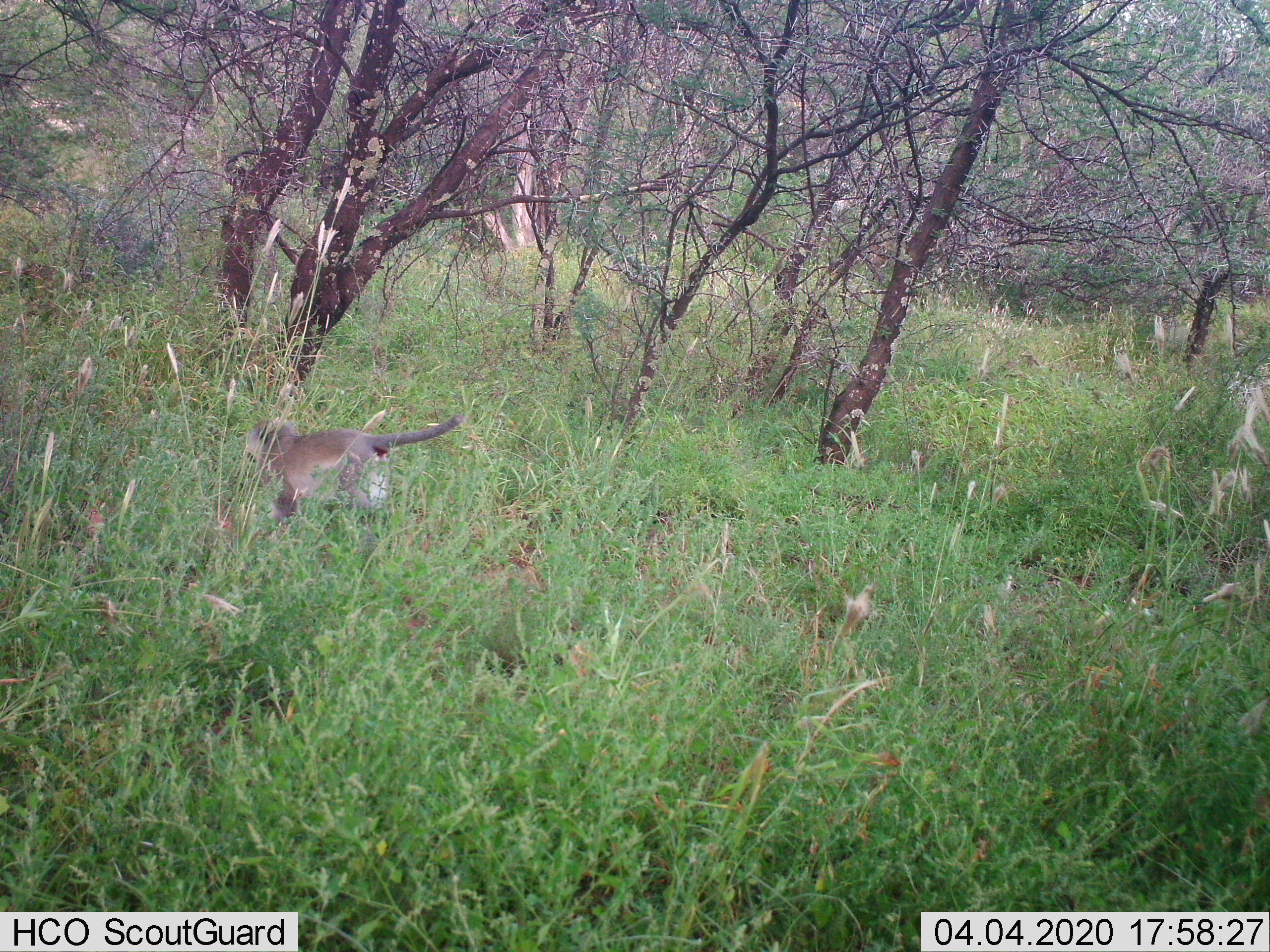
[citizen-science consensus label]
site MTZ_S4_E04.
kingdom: Animalia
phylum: Chordata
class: Mammalia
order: Primates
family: Cercopithecidae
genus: Chlorocebus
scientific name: Chlorocebus pygerythrus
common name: vervet monkey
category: monkeyvervet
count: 1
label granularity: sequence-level